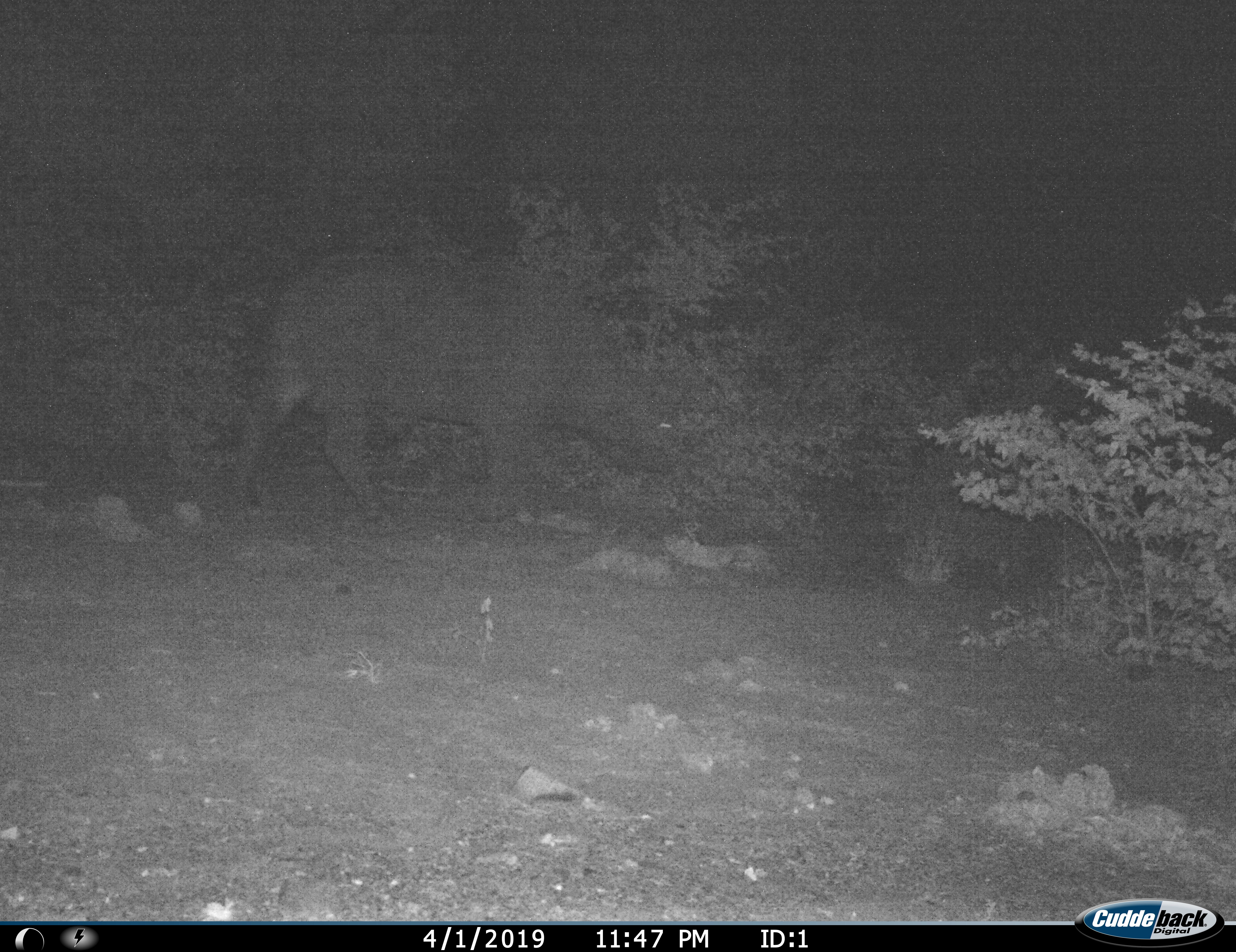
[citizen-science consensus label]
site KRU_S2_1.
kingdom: Animalia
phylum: Chordata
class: Mammalia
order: Artiodactyla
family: Bovidae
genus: Syncerus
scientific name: Syncerus caffer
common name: african buffalo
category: buffalo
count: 1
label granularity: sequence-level